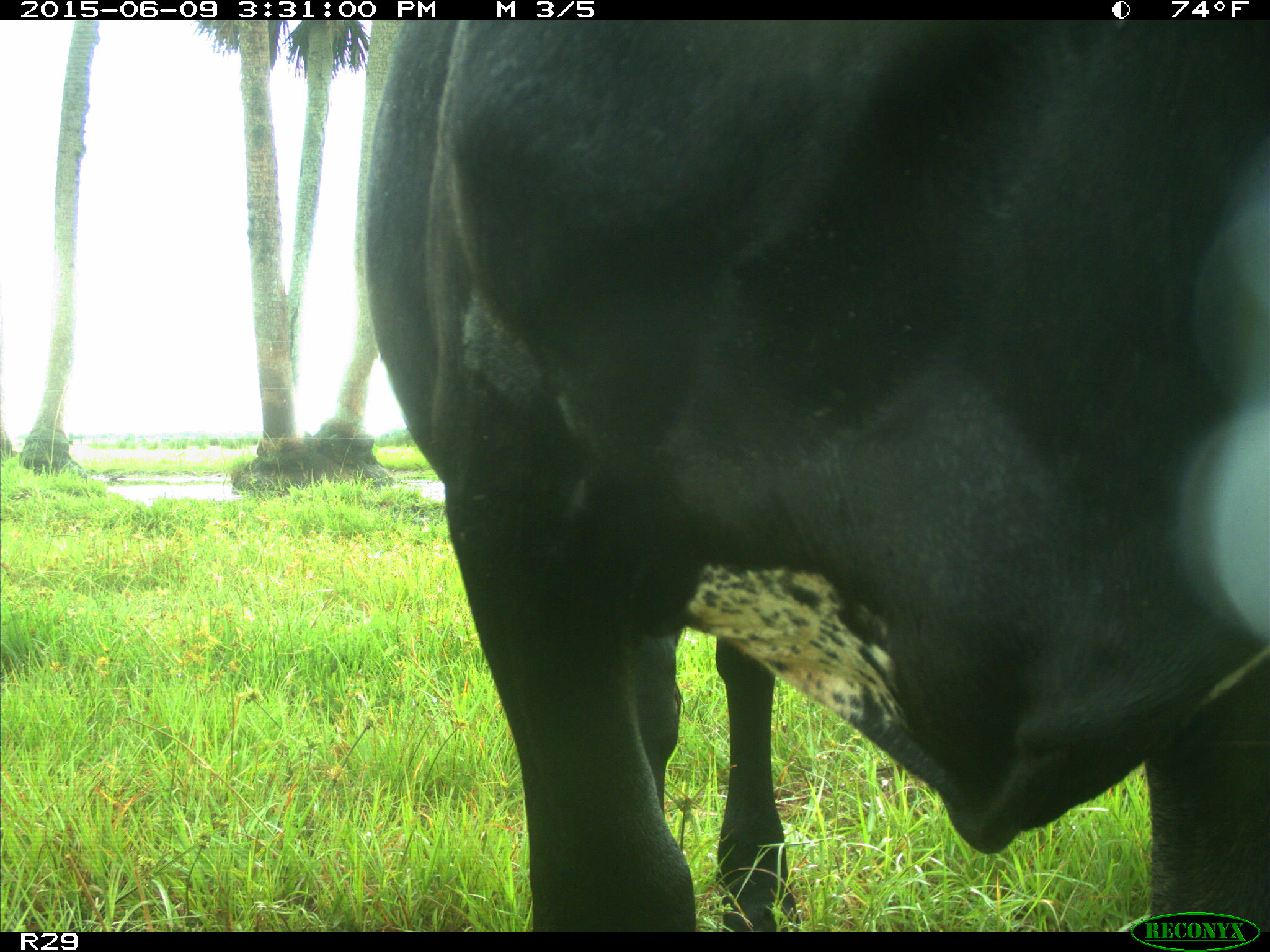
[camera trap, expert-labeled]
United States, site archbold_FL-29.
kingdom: Animalia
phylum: Chordata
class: Mammalia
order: Artiodactyla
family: Bovidae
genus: Bos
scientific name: Bos taurus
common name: domestic cow